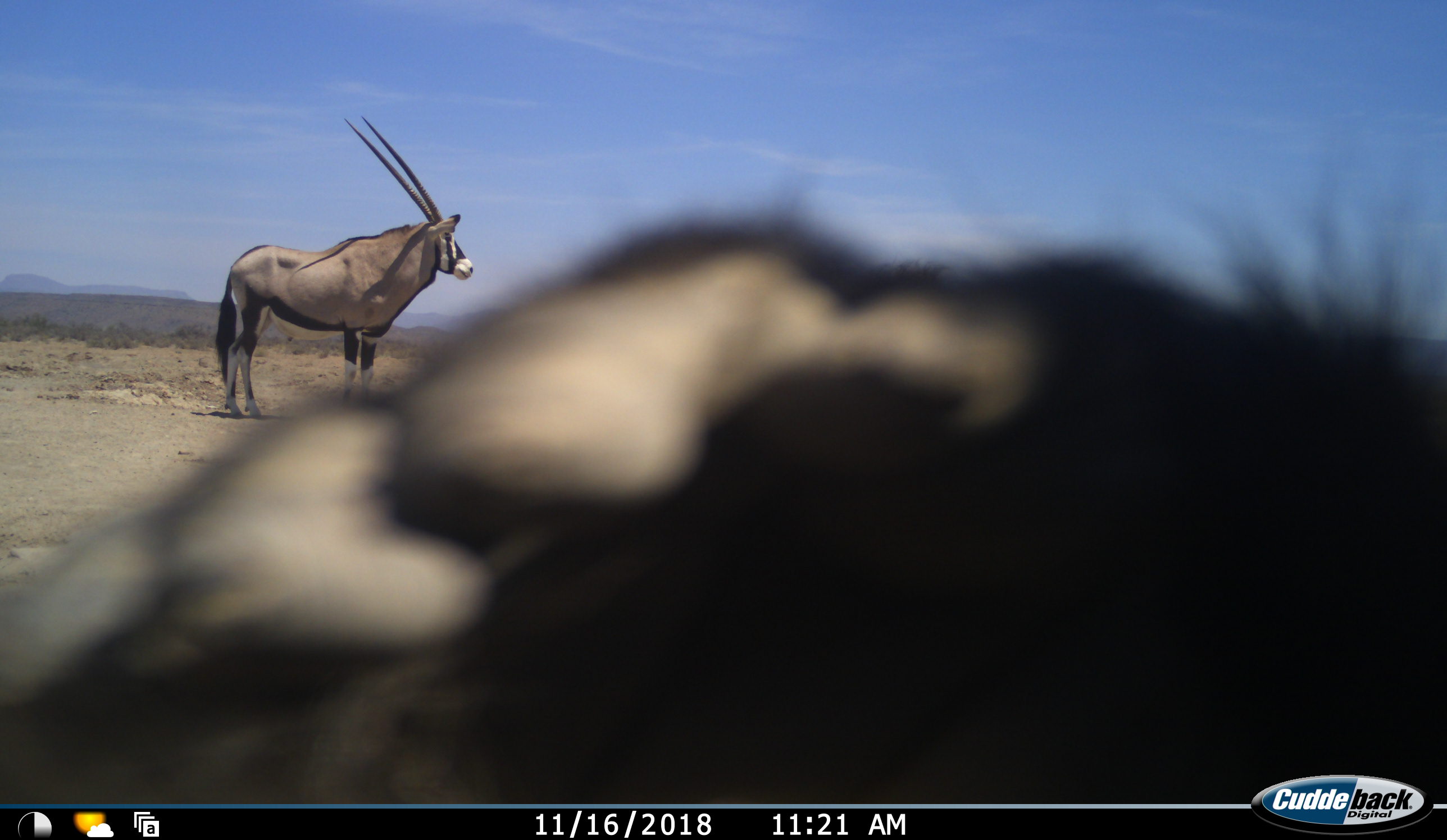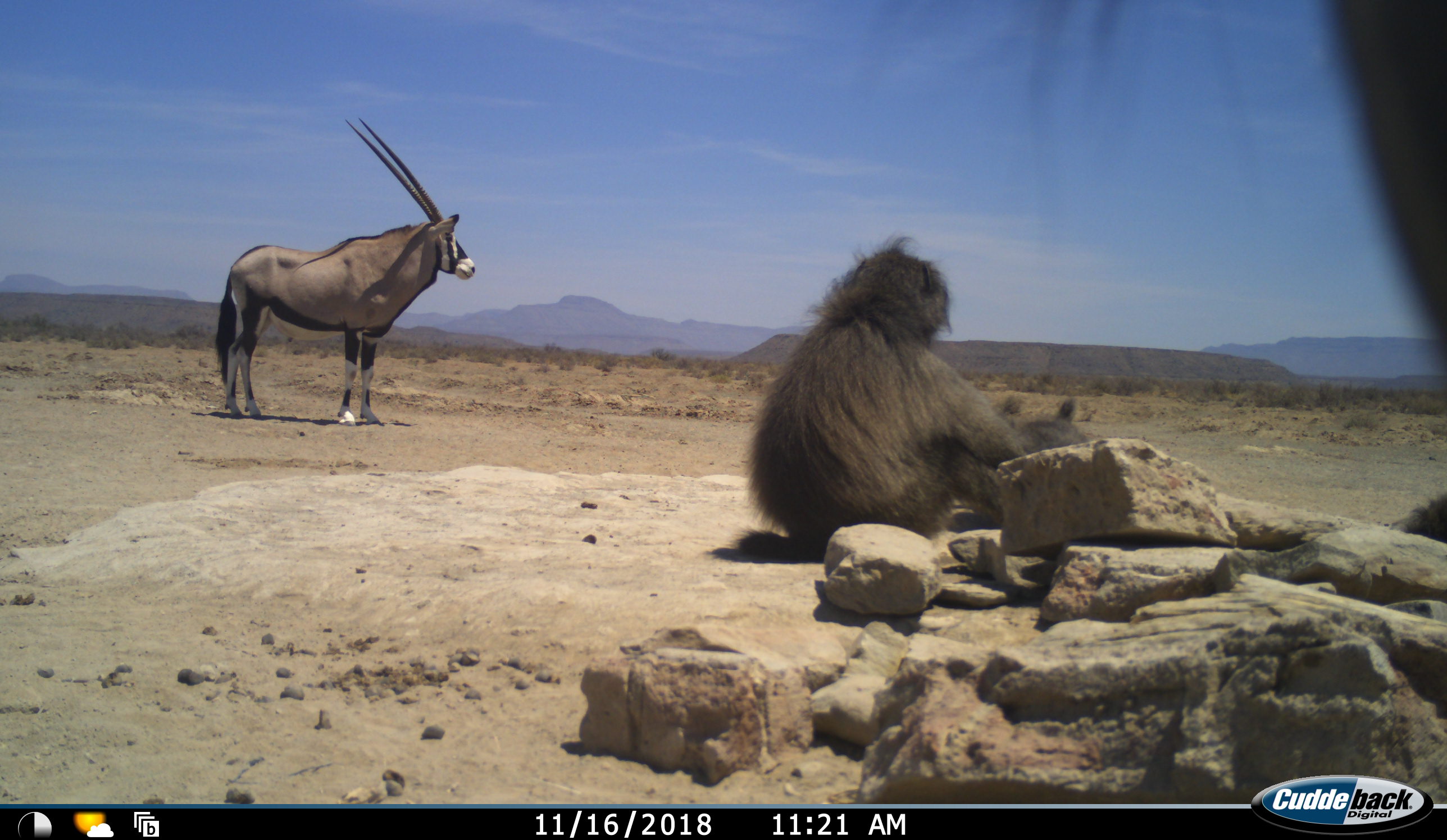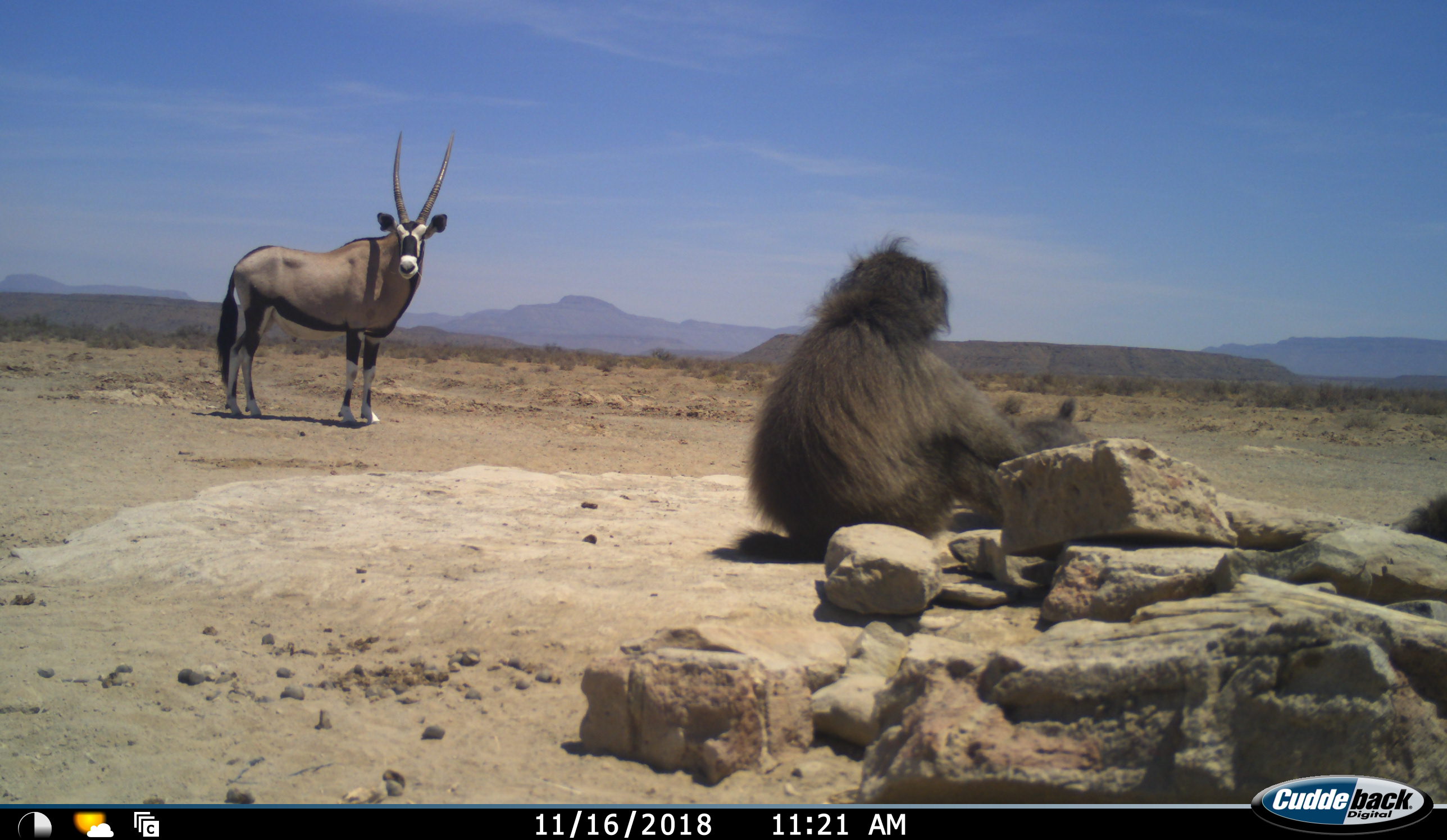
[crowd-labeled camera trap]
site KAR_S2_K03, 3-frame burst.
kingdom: Animalia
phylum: Chordata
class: Mammalia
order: Primates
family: Cercopithecidae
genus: Papio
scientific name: Papio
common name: baboon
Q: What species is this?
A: Baboon (Papio).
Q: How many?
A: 2.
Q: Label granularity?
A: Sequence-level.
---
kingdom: Animalia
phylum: Chordata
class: Mammalia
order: Artiodactyla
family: Bovidae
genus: Oryx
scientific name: Oryx gazella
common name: gemsbok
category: oryx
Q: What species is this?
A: Oryx (gemsbok) (Oryx gazella).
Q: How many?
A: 1.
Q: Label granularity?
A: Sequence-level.